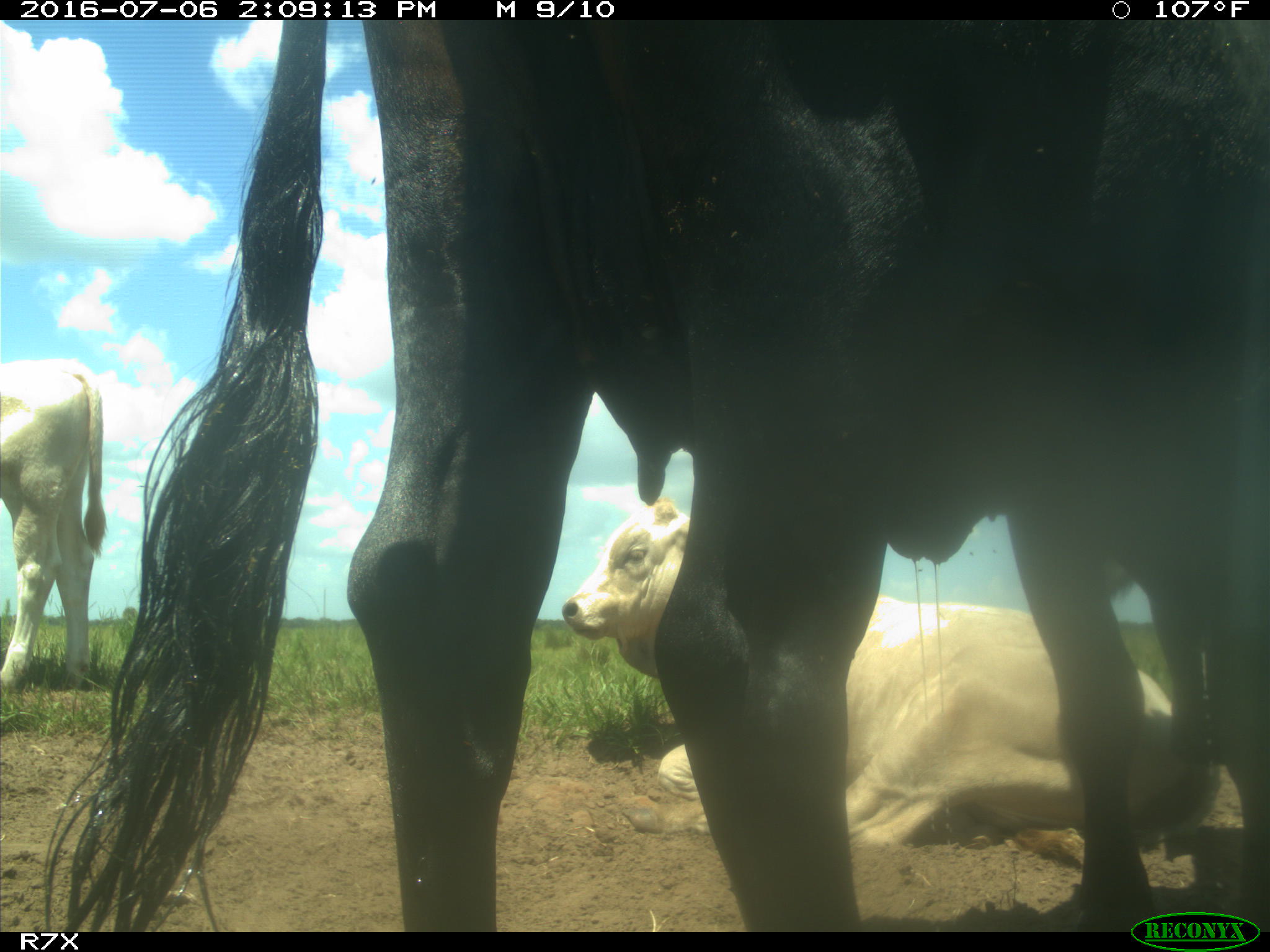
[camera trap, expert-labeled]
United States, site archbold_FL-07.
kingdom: Animalia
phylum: Chordata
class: Mammalia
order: Artiodactyla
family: Bovidae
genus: Bos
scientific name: Bos taurus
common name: domestic cow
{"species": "Bos taurus (domestic cow)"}